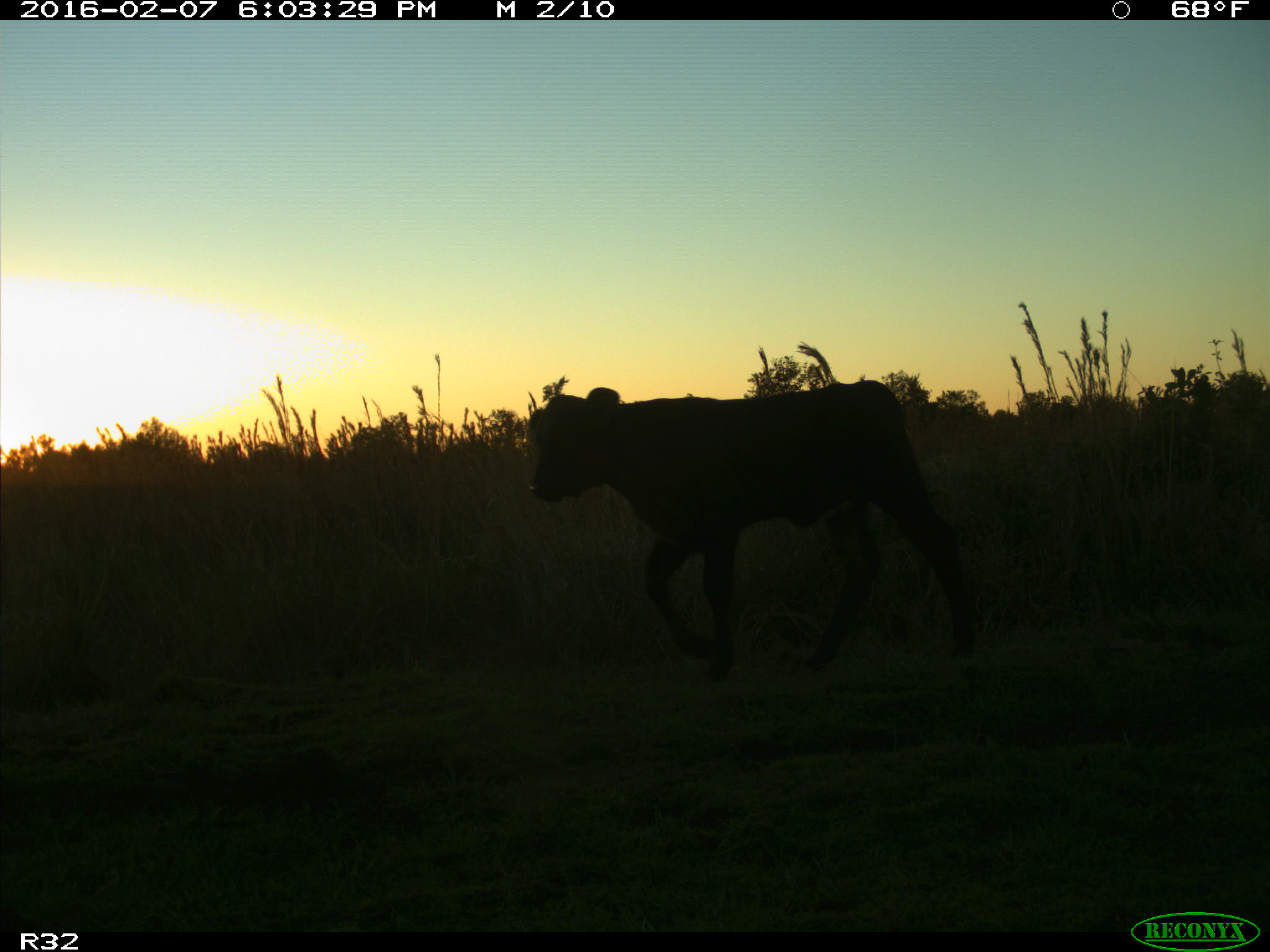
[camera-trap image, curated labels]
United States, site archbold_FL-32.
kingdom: Animalia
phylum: Chordata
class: Mammalia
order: Artiodactyla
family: Bovidae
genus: Bos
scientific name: Bos taurus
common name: domestic cow